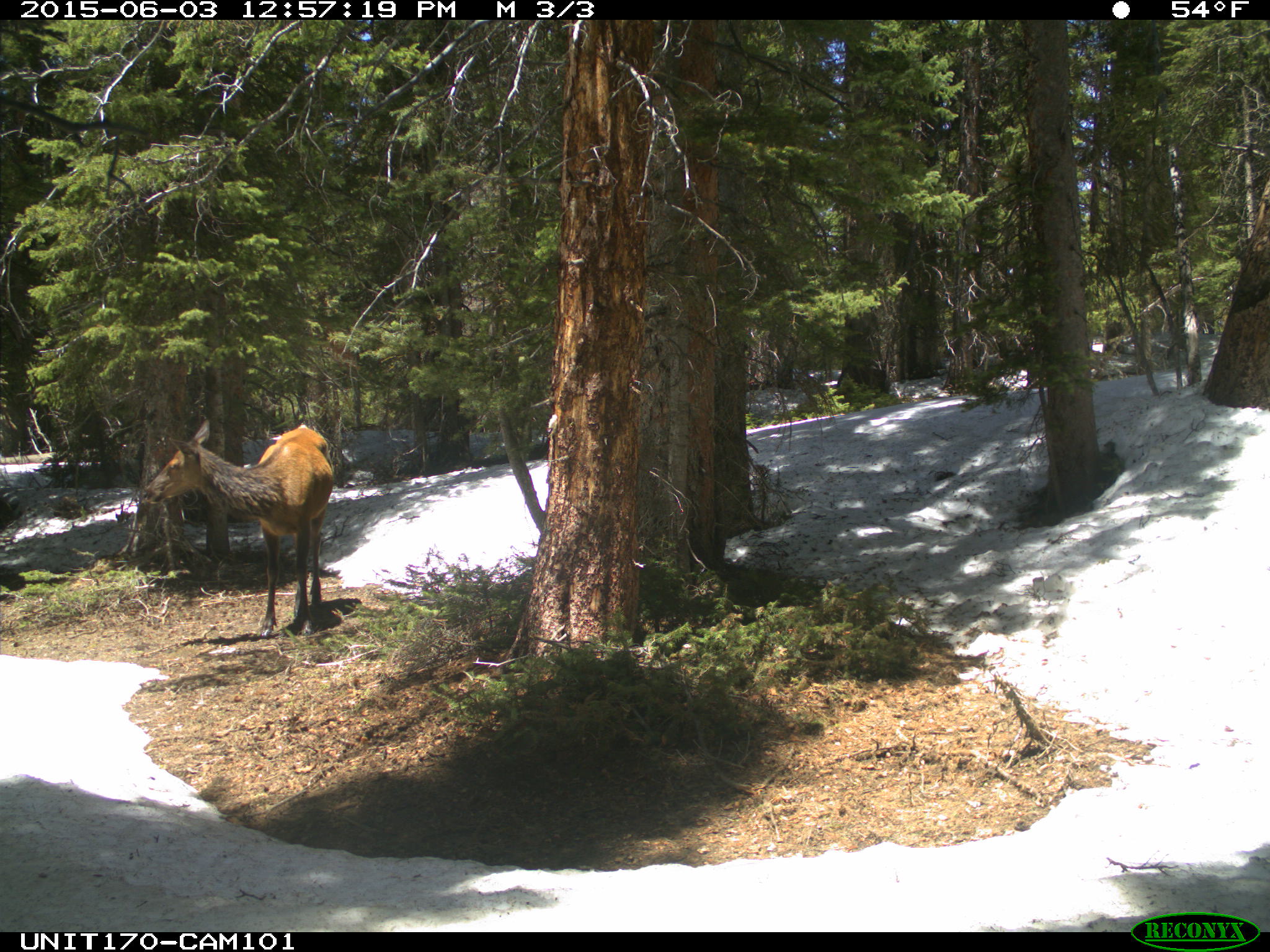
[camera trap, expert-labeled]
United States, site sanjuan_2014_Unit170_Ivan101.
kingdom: Animalia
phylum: Chordata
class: Mammalia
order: Artiodactyla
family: Cervidae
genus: Cervus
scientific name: Cervus elaphus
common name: red deer